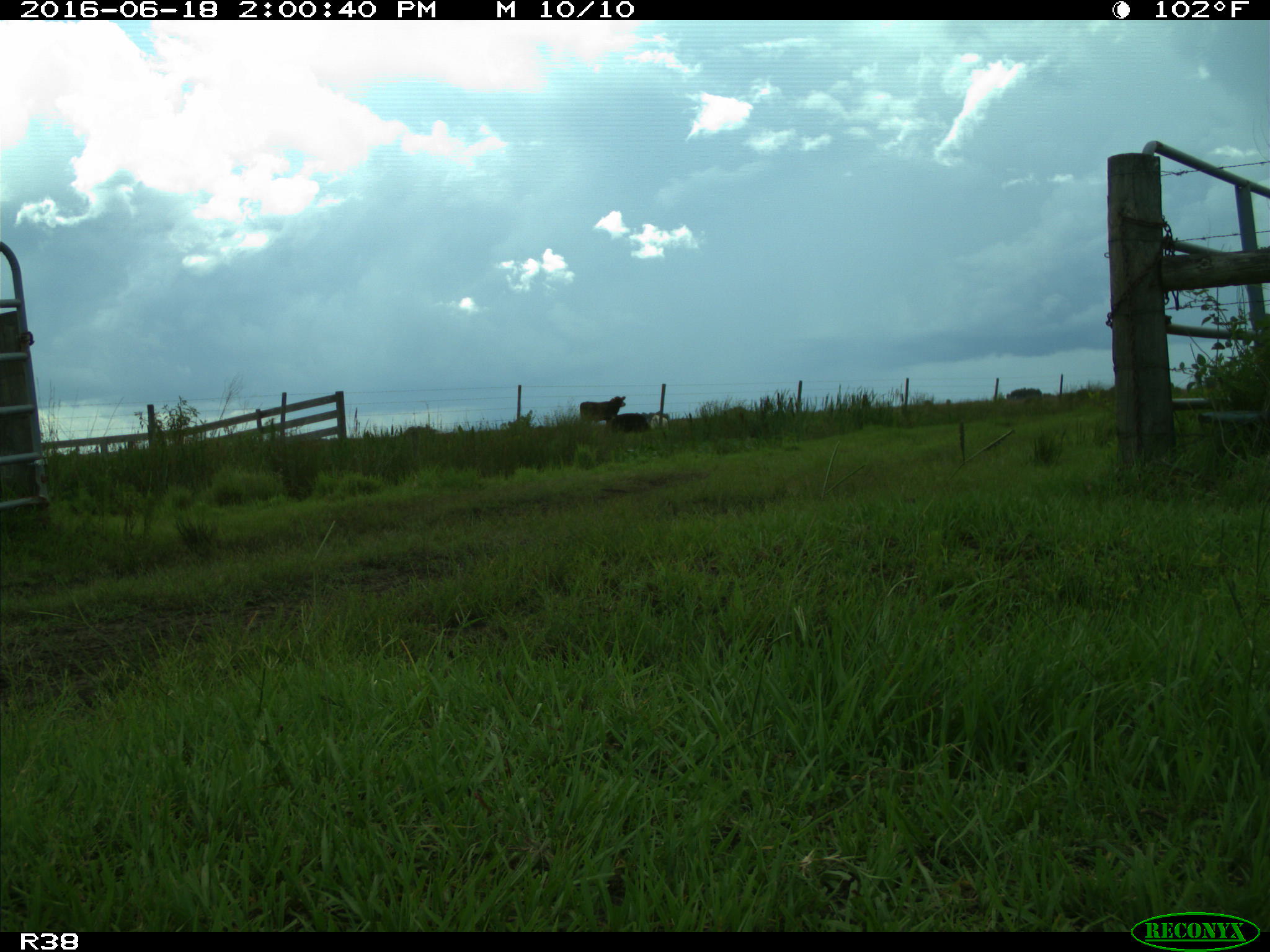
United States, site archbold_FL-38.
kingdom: Animalia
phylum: Chordata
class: Mammalia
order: Artiodactyla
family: Bovidae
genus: Bos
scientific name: Bos taurus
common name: domestic cow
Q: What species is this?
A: Bos taurus (domestic cow).